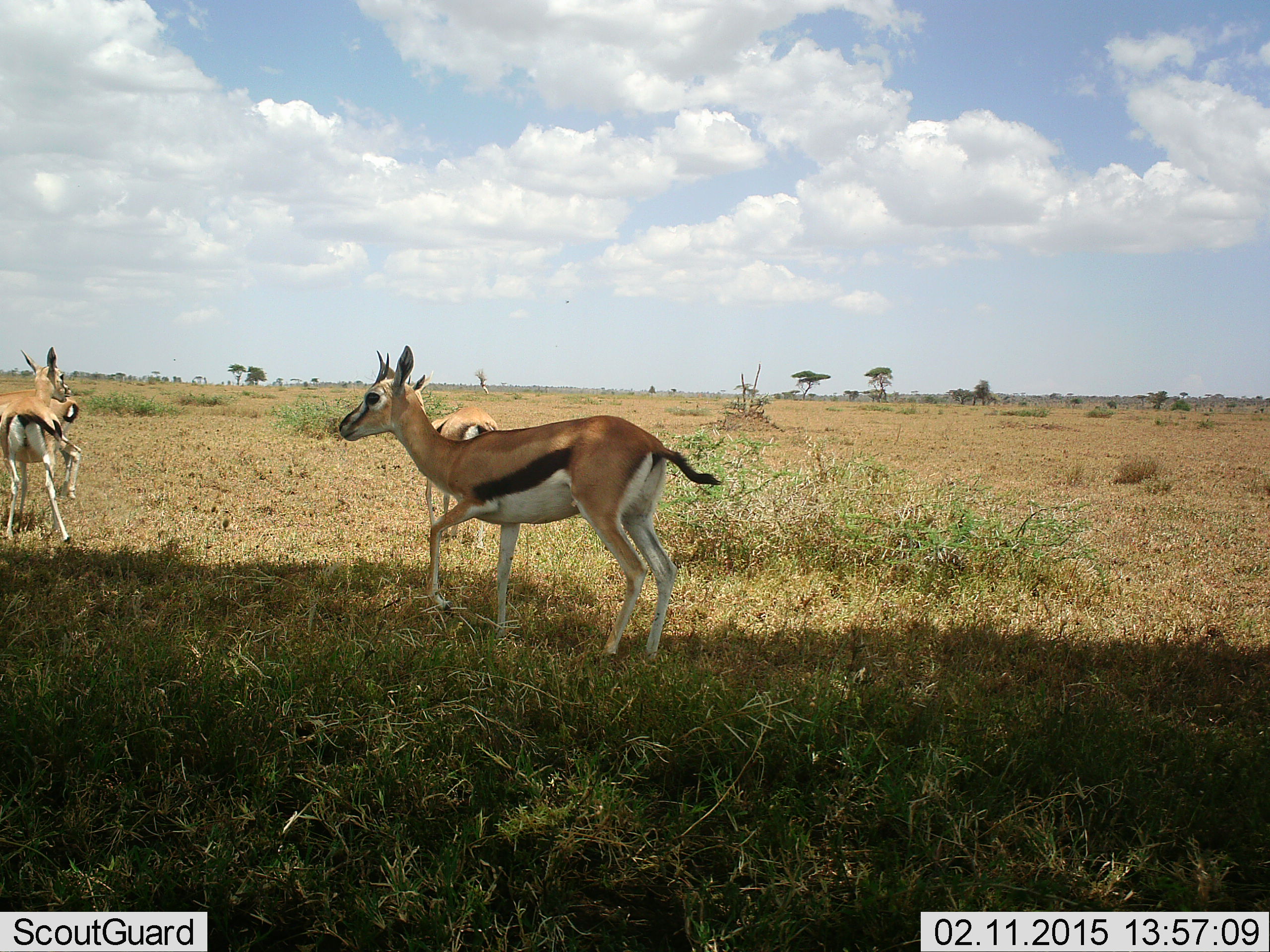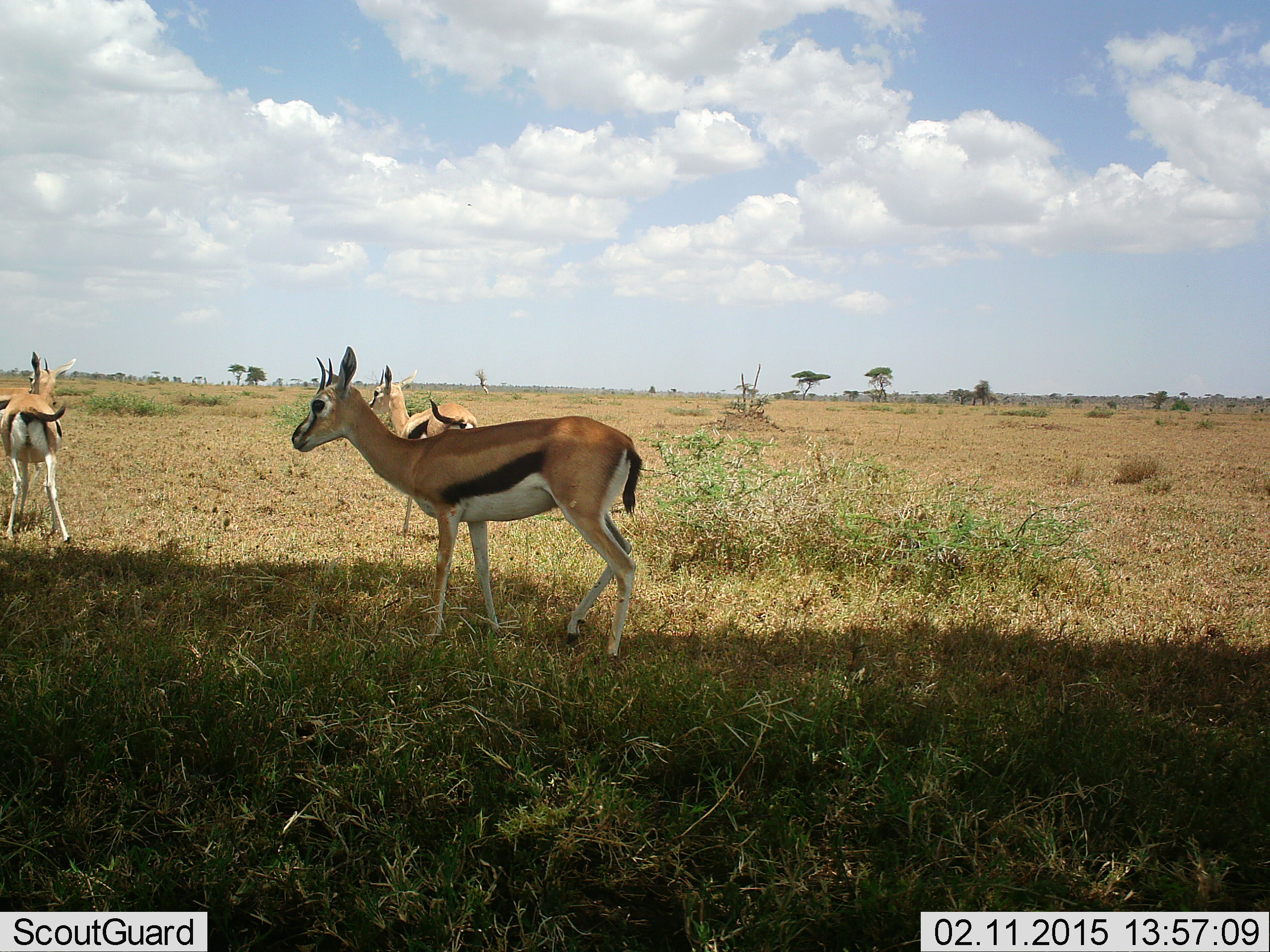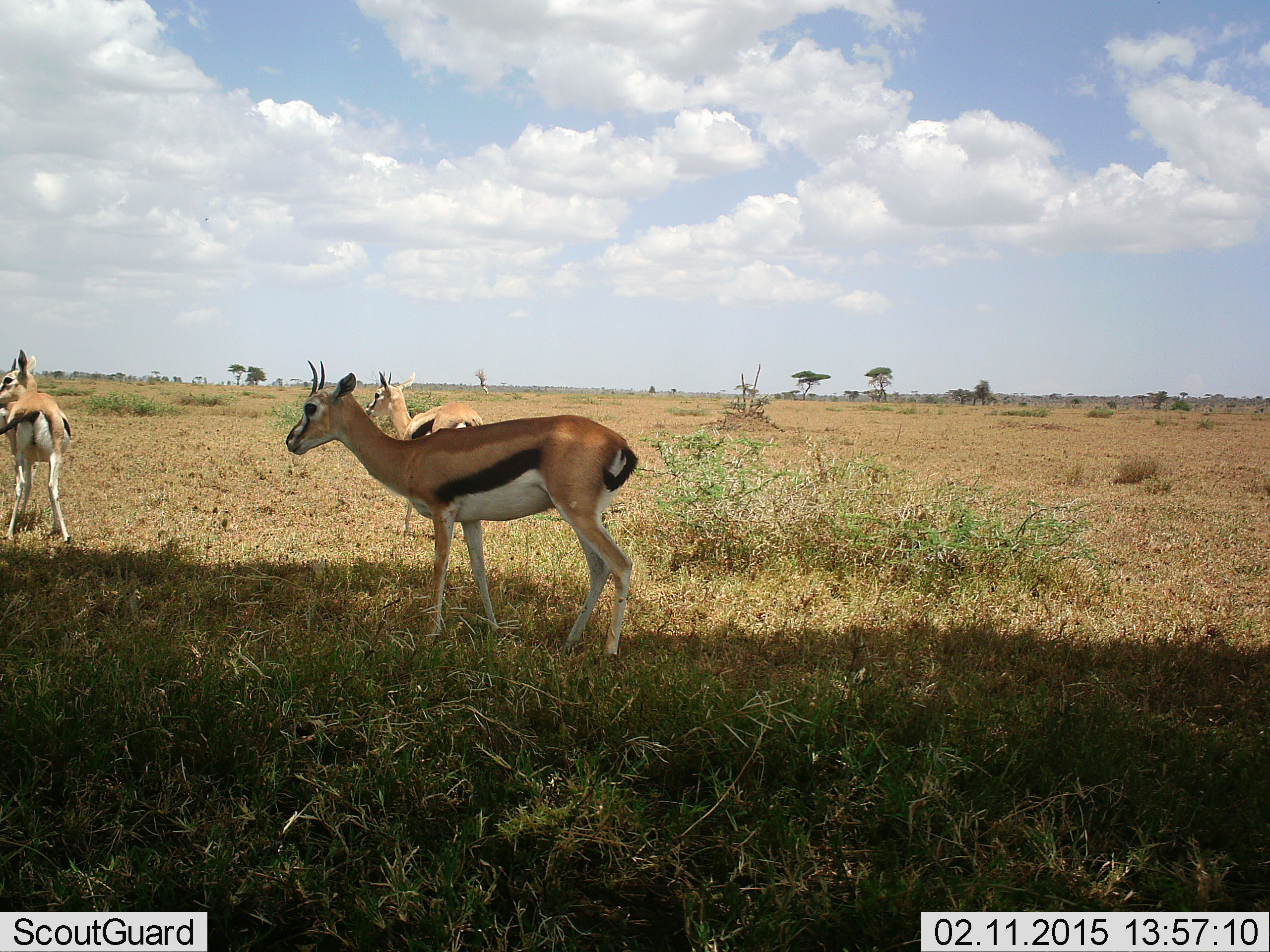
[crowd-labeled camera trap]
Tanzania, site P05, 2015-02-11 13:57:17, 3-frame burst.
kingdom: Animalia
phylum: Chordata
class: Mammalia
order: Artiodactyla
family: Bovidae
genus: Eudorcas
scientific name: Eudorcas thomsonii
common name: thomson's gazelle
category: gazellethomsons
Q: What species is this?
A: Gazellethomsons (thomson's gazelle) (Eudorcas thomsonii).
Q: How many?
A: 4.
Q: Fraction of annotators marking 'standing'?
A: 90%.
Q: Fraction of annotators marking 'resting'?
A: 0%.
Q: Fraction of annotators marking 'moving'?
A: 40%.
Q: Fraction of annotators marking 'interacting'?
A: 0%.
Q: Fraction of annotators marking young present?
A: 0%.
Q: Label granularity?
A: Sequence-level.